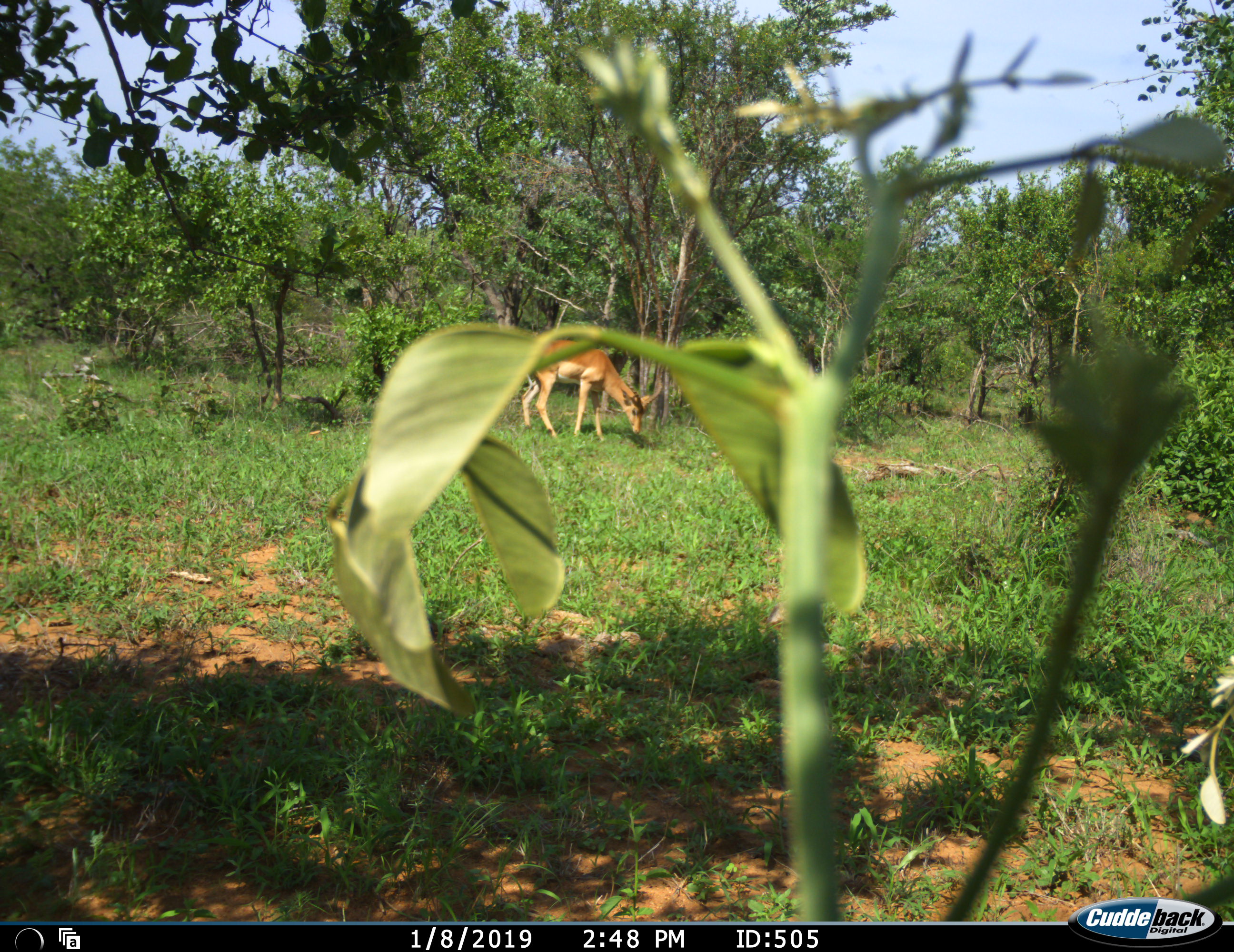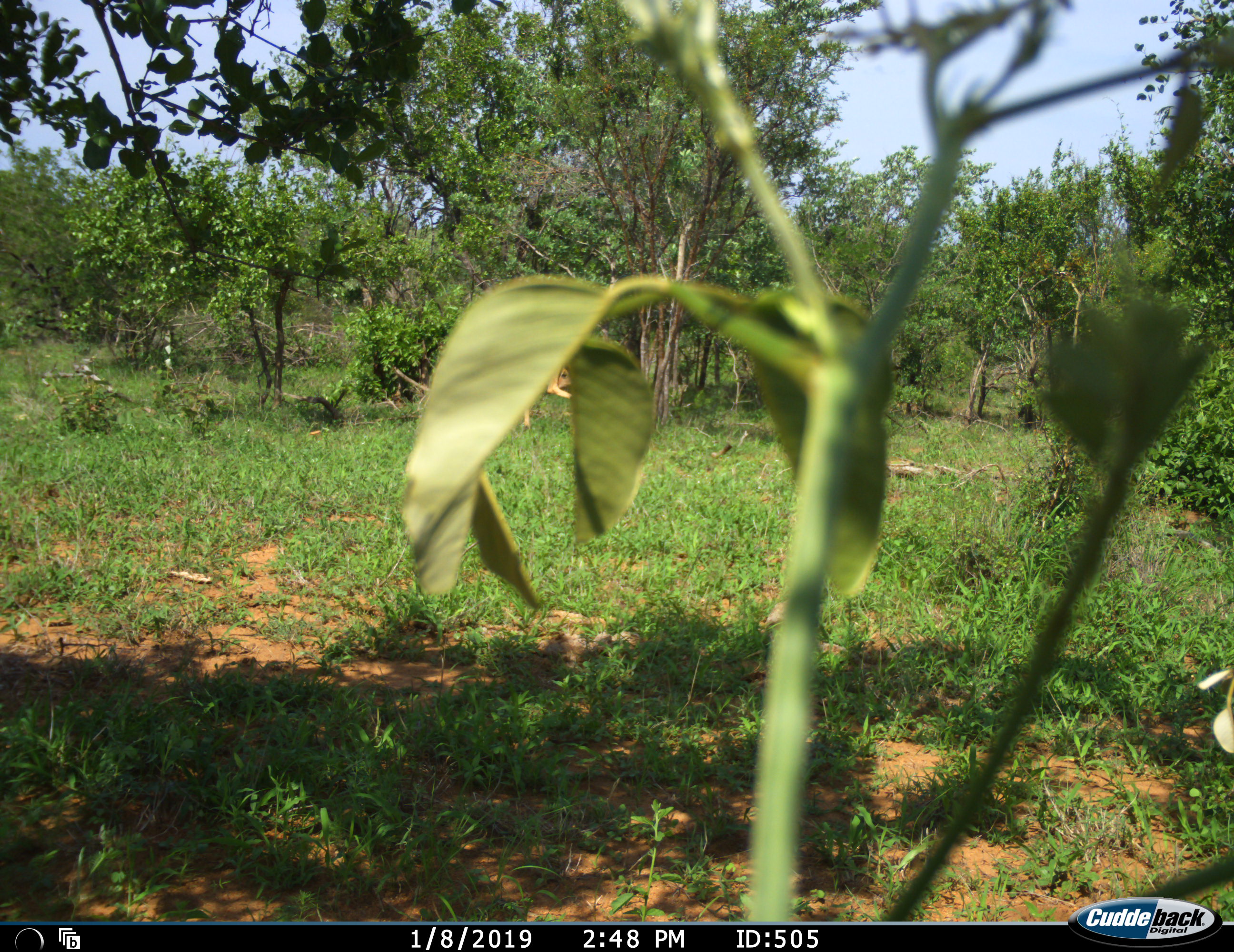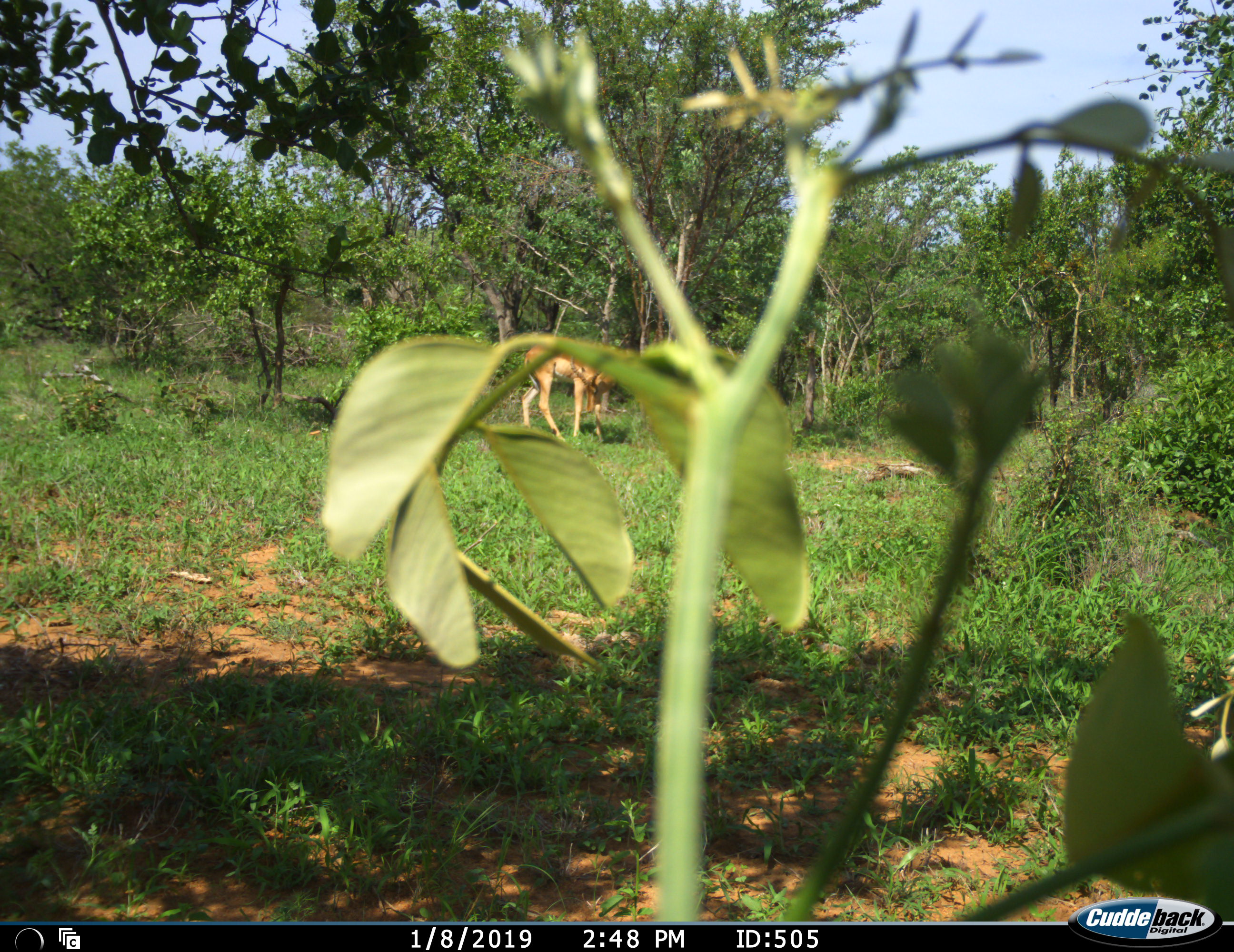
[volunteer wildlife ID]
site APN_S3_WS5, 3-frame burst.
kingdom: Animalia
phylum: Chordata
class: Mammalia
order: Artiodactyla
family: Bovidae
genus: Aepyceros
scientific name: Aepyceros melampus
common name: impala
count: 1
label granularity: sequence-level